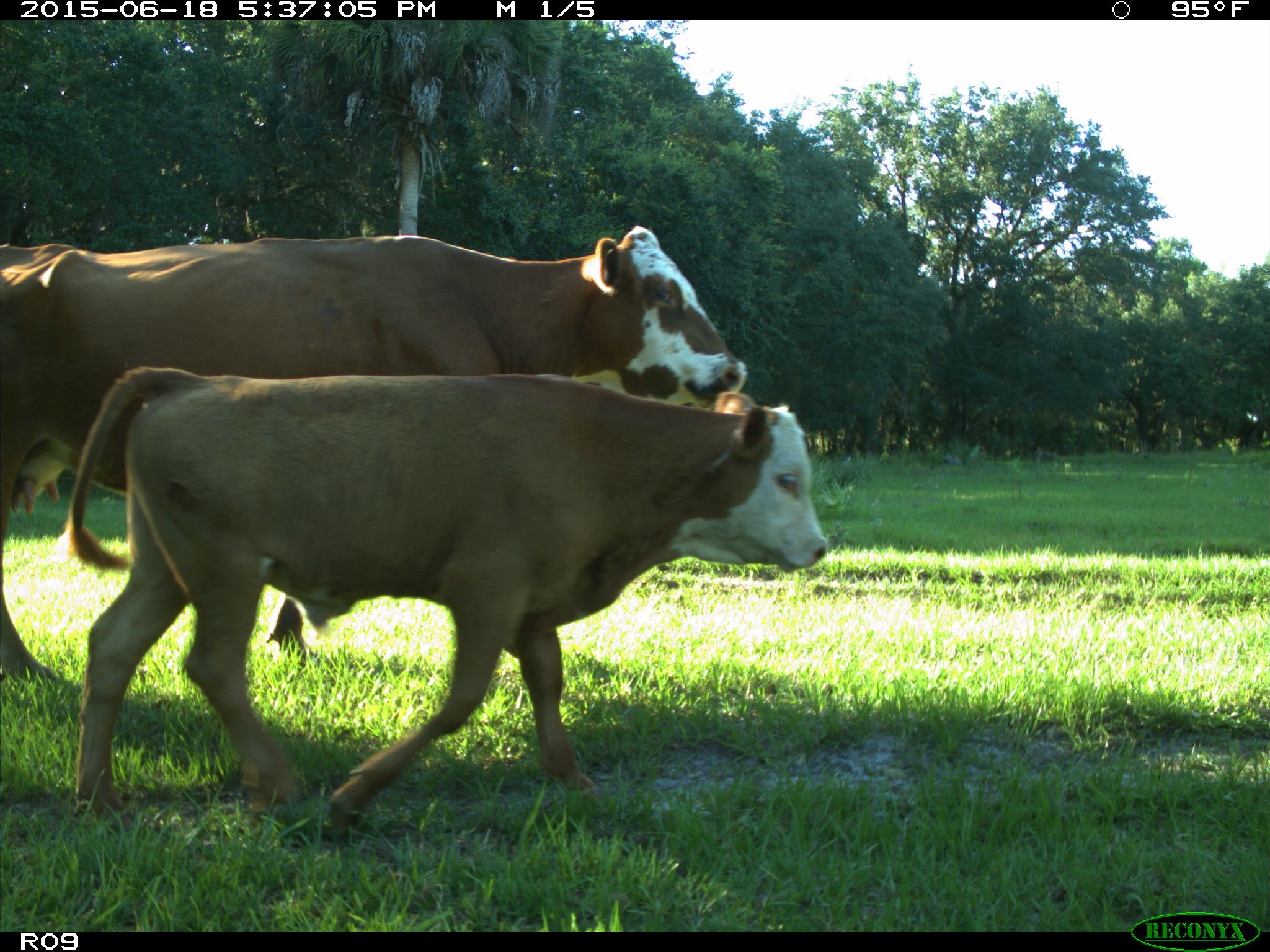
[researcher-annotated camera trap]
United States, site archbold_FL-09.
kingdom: Animalia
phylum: Chordata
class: Mammalia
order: Artiodactyla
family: Bovidae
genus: Bos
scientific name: Bos taurus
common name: domestic cow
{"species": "Bos taurus (domestic cow)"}